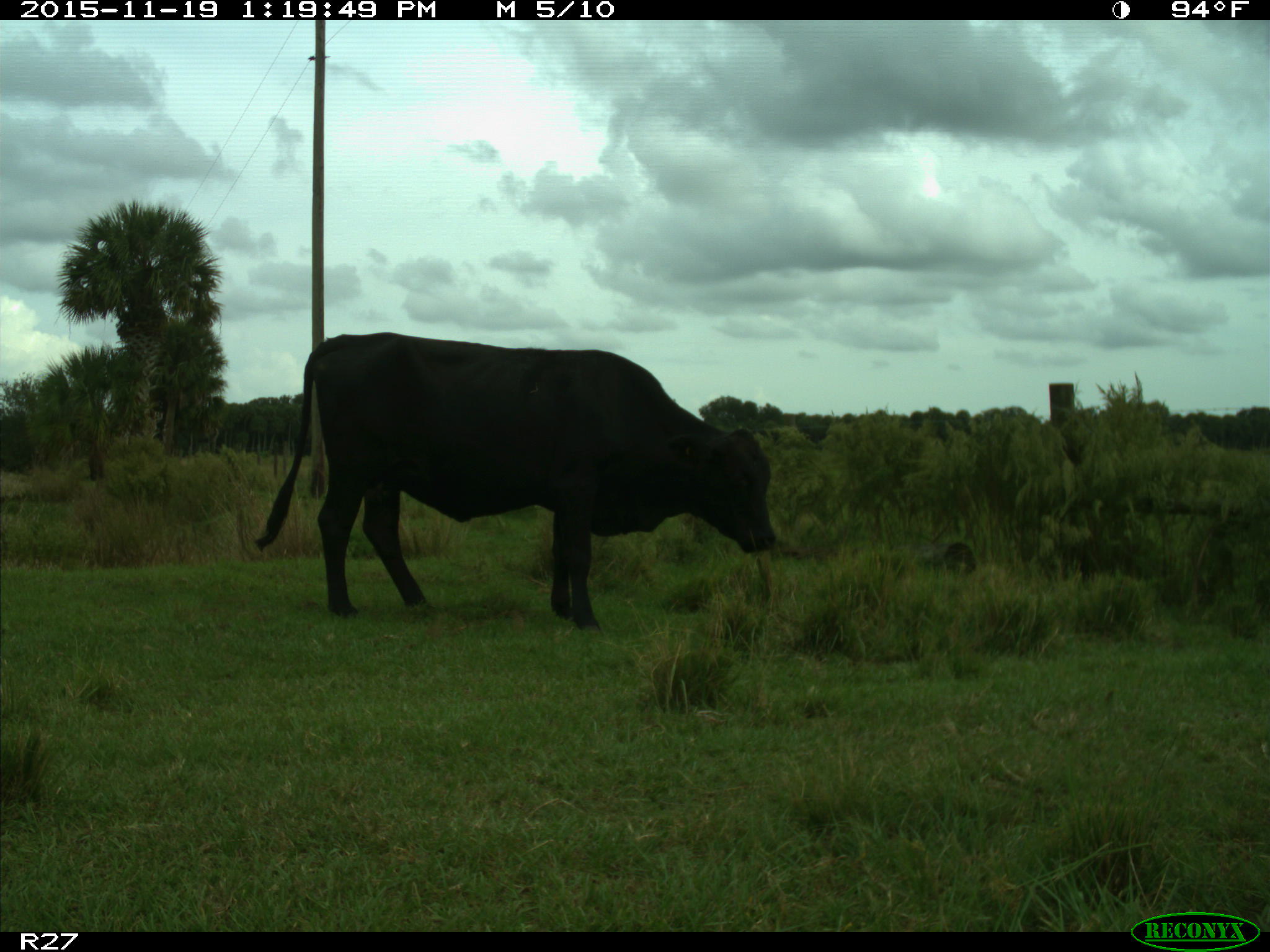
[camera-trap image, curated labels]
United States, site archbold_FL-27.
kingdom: Animalia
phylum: Chordata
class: Mammalia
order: Artiodactyla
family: Bovidae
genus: Bos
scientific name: Bos taurus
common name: domestic cow